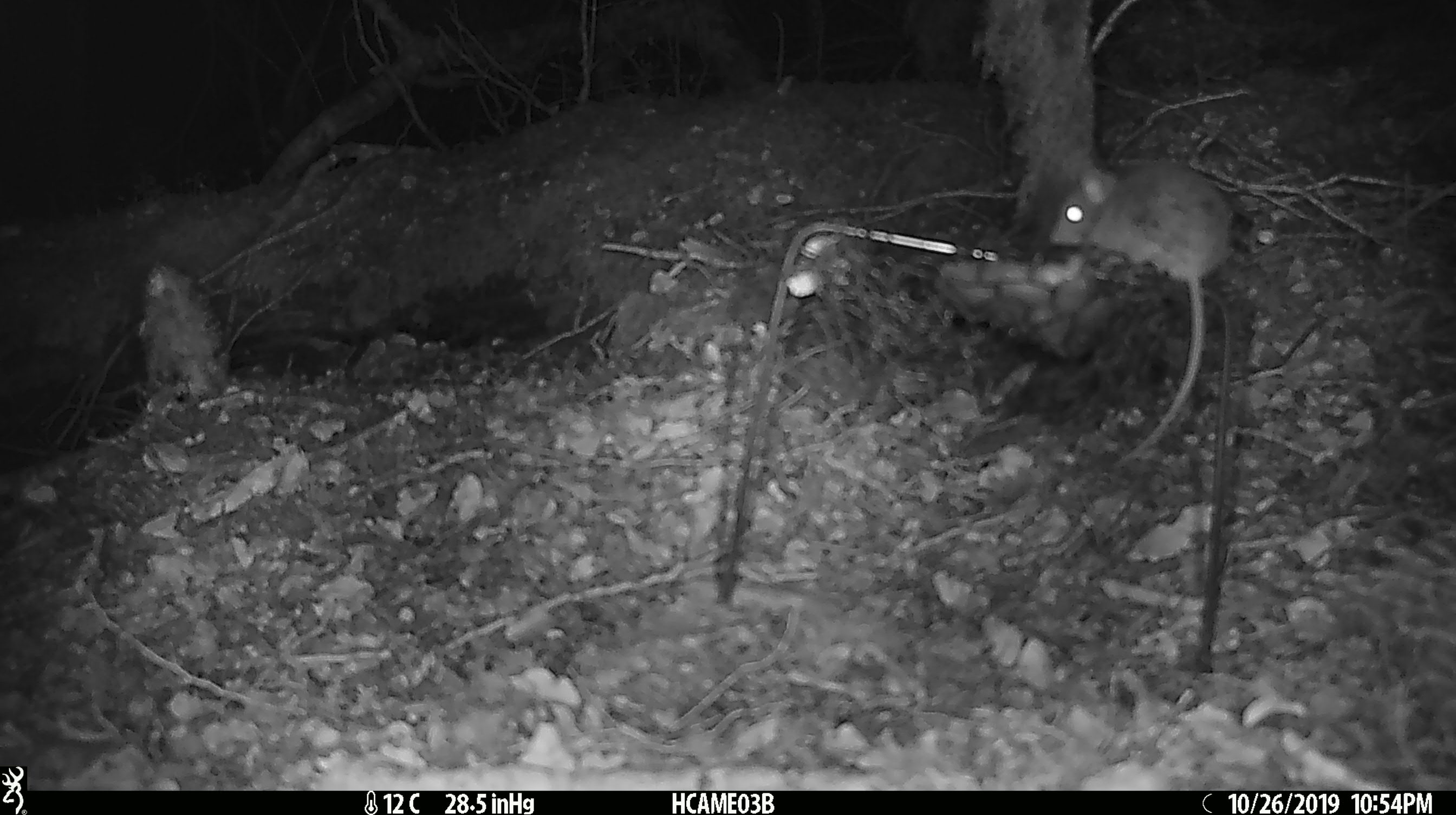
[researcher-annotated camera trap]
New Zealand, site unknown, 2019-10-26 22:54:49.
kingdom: Animalia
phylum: Chordata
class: Mammalia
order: Rodentia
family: Muridae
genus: Mus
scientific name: Mus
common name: mouse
Mouse (Mus).